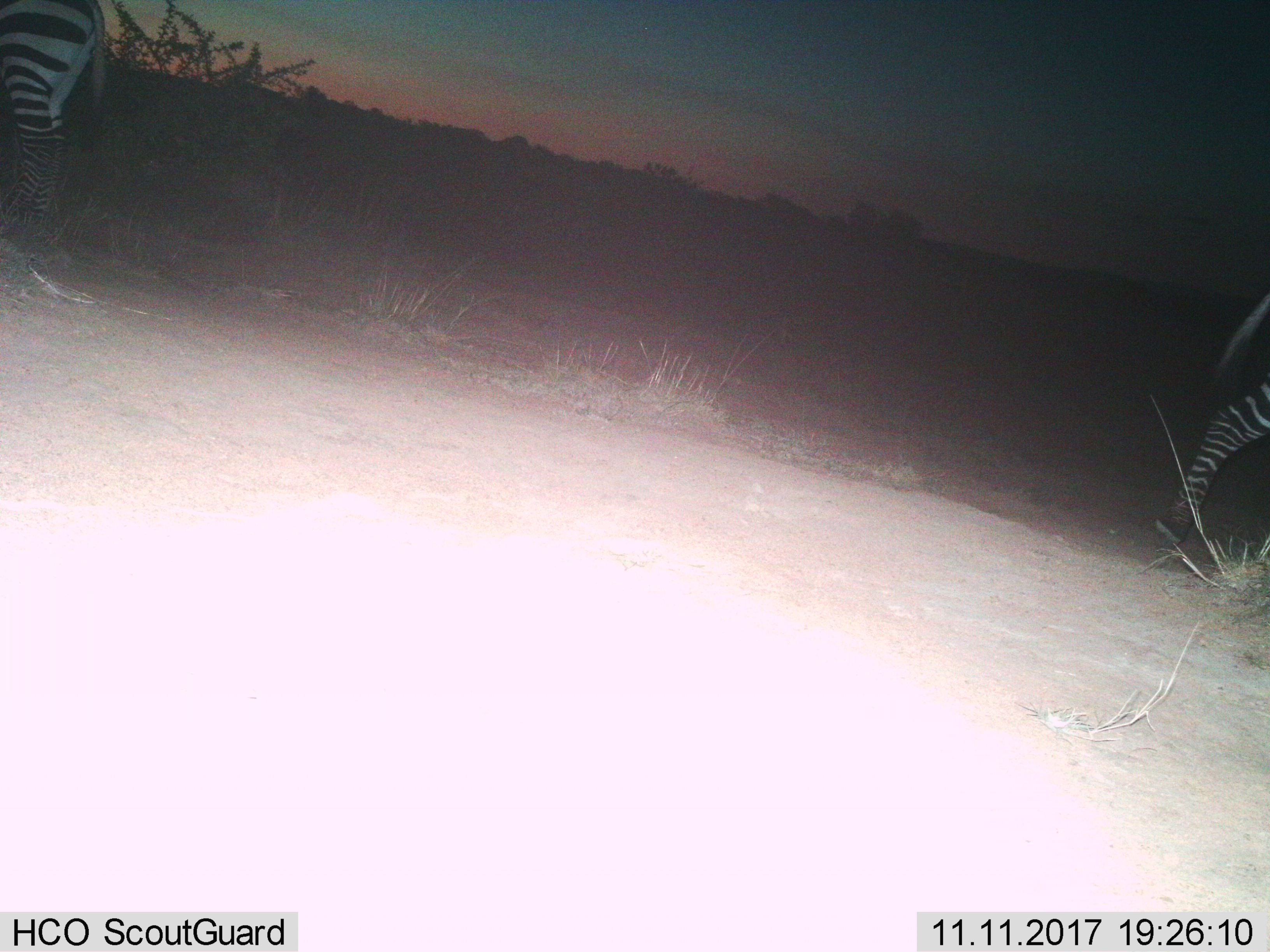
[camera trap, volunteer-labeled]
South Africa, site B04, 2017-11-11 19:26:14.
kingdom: Animalia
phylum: Chordata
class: Mammalia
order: Perissodactyla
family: Equidae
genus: Equus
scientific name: Equus zebra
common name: mountain zebra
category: zebramountain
Zebramountain (mountain zebra) (Equus zebra), count 2. Behavior (volunteer vote fractions): standing 67%, resting 0%, moving 78%, interacting 0%. Young present (vote fraction): 0%. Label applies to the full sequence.